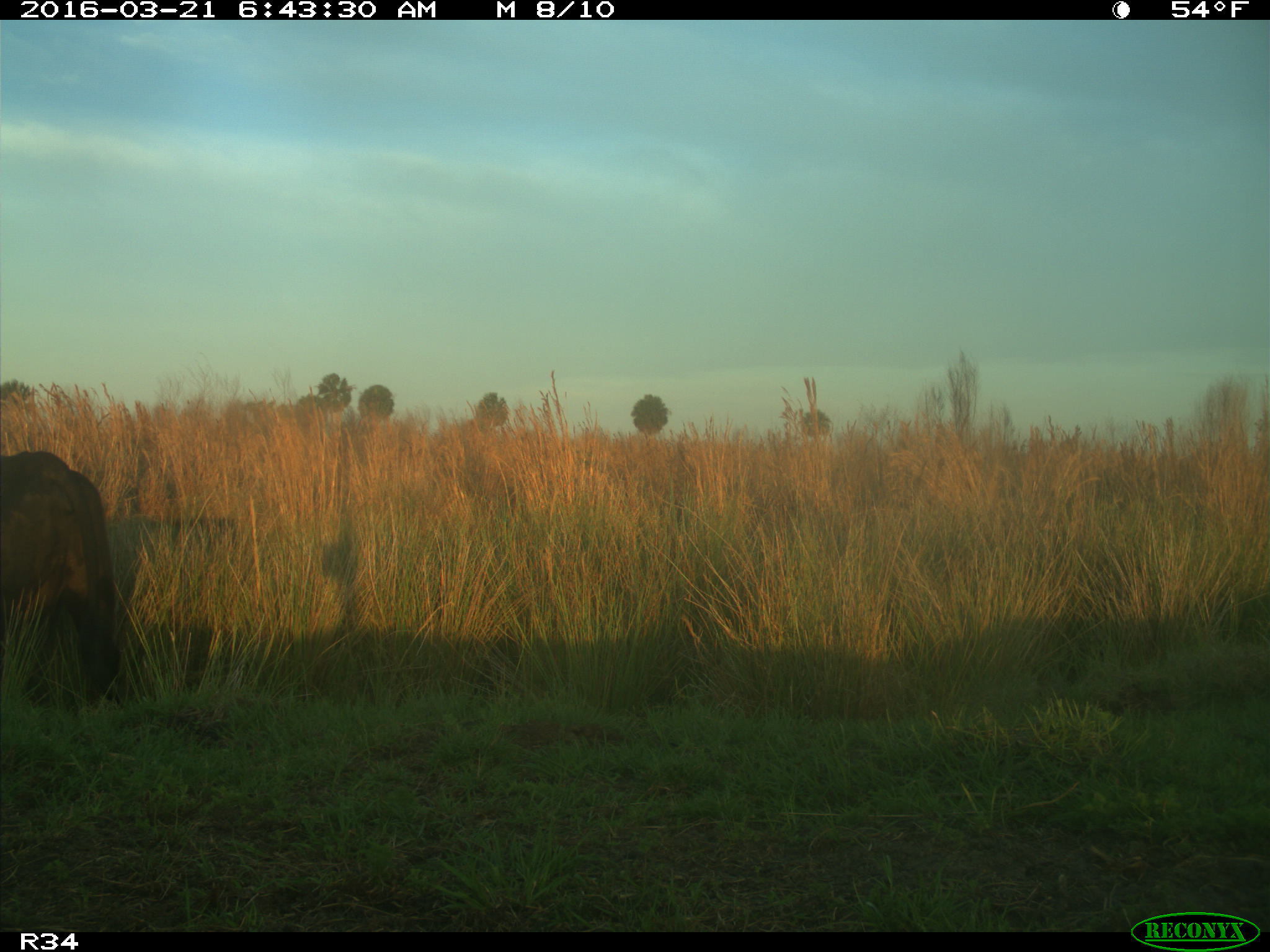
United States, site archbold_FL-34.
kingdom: Animalia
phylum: Chordata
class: Mammalia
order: Artiodactyla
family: Bovidae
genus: Bos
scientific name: Bos taurus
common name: domestic cow